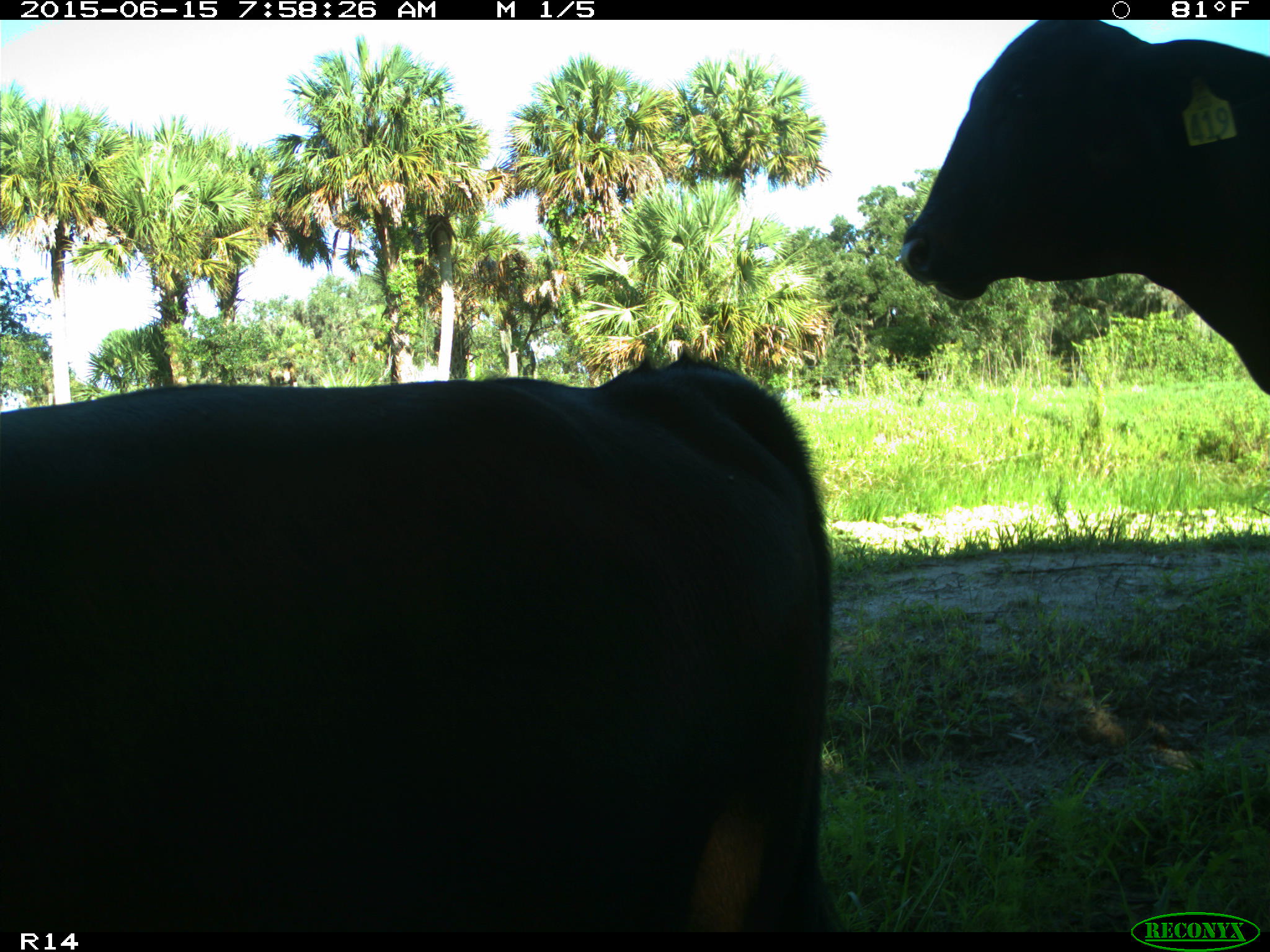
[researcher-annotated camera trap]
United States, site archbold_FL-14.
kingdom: Animalia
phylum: Chordata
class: Mammalia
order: Artiodactyla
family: Bovidae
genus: Bos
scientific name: Bos taurus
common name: domestic cow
Bos taurus (domestic cow).